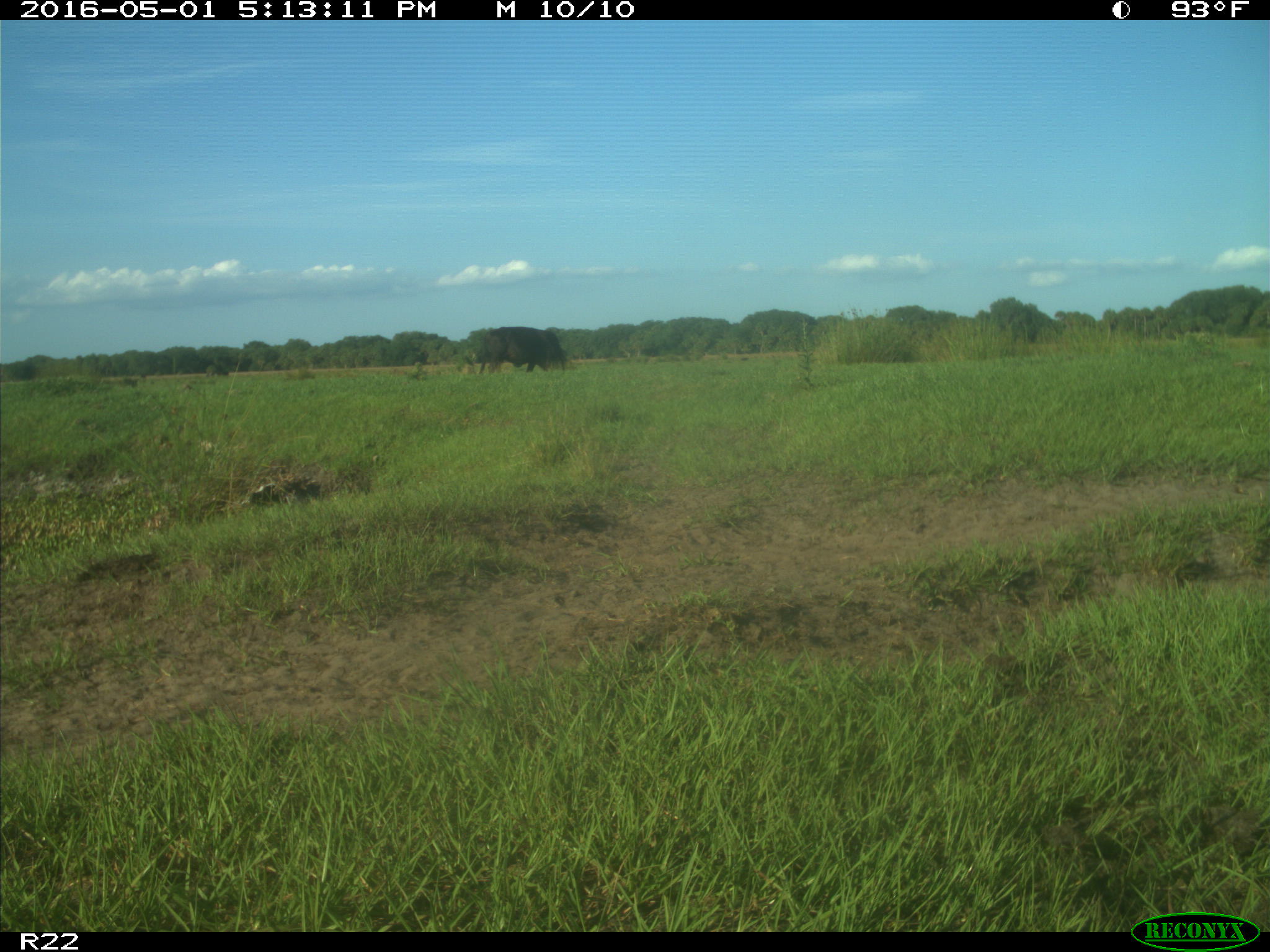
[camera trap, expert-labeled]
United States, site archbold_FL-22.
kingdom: Animalia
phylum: Chordata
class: Mammalia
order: Artiodactyla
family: Bovidae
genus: Bos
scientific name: Bos taurus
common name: domestic cow